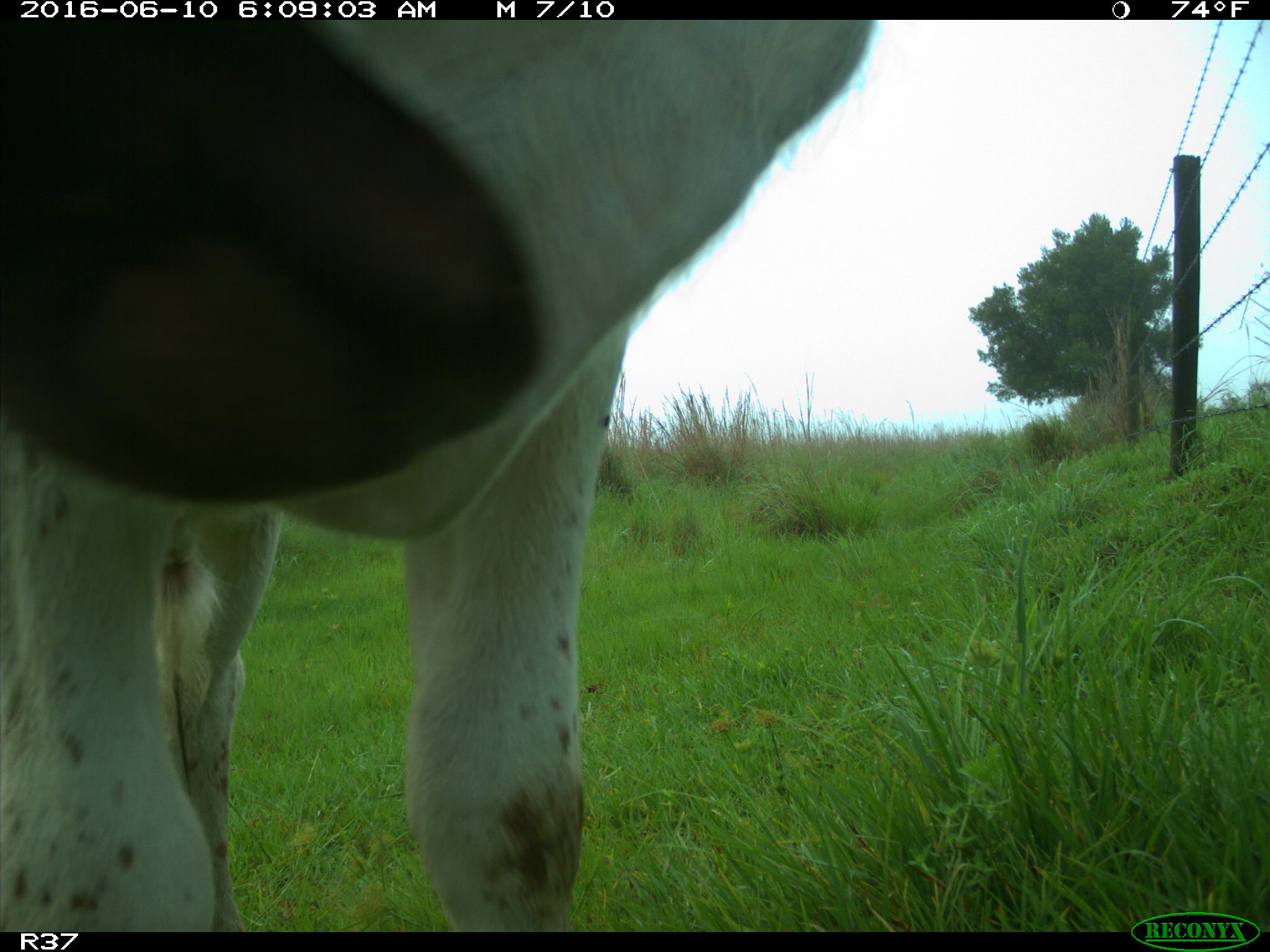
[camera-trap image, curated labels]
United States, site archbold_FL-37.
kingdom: Animalia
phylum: Chordata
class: Mammalia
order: Artiodactyla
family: Bovidae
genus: Bos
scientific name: Bos taurus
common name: domestic cow